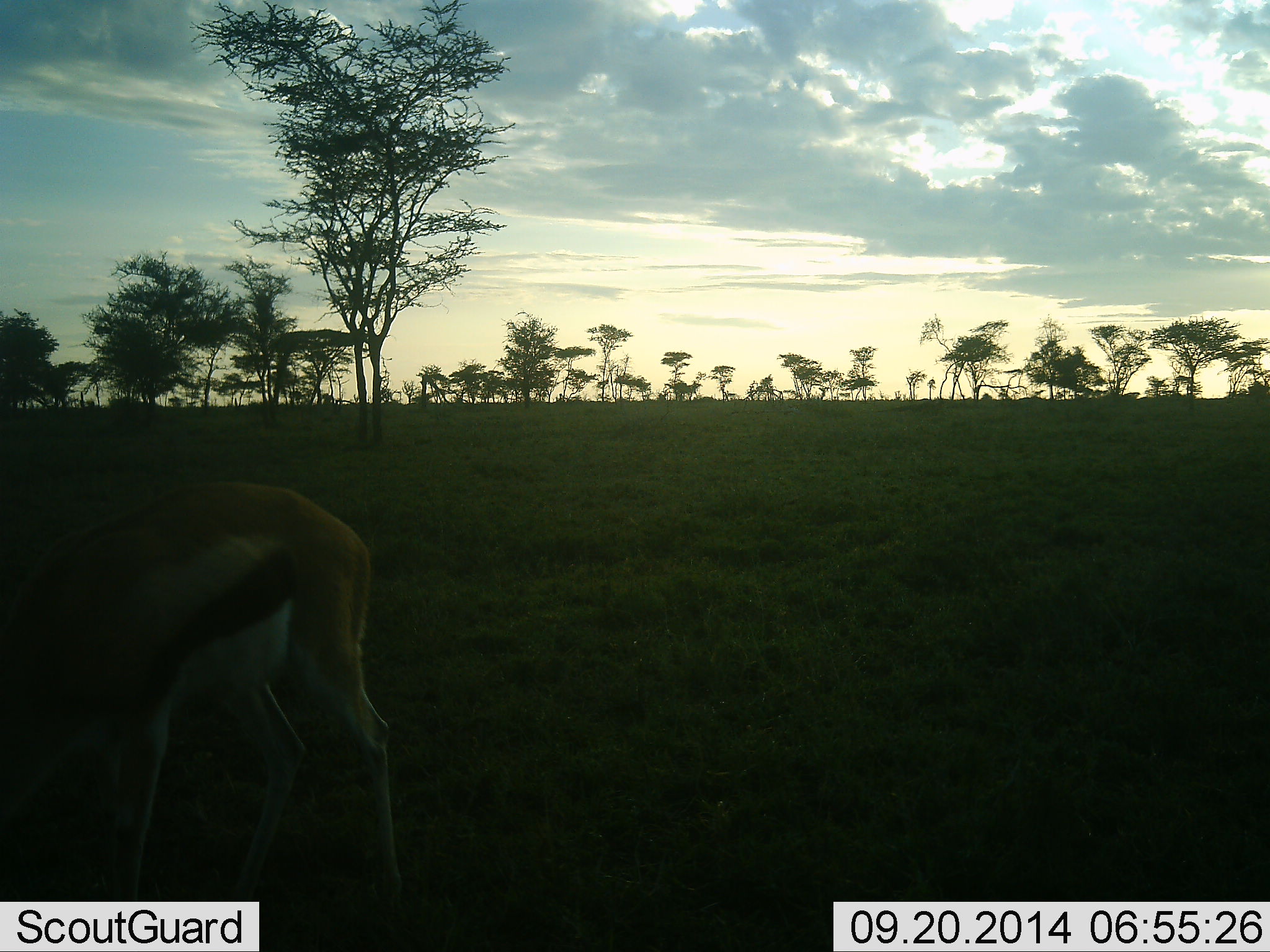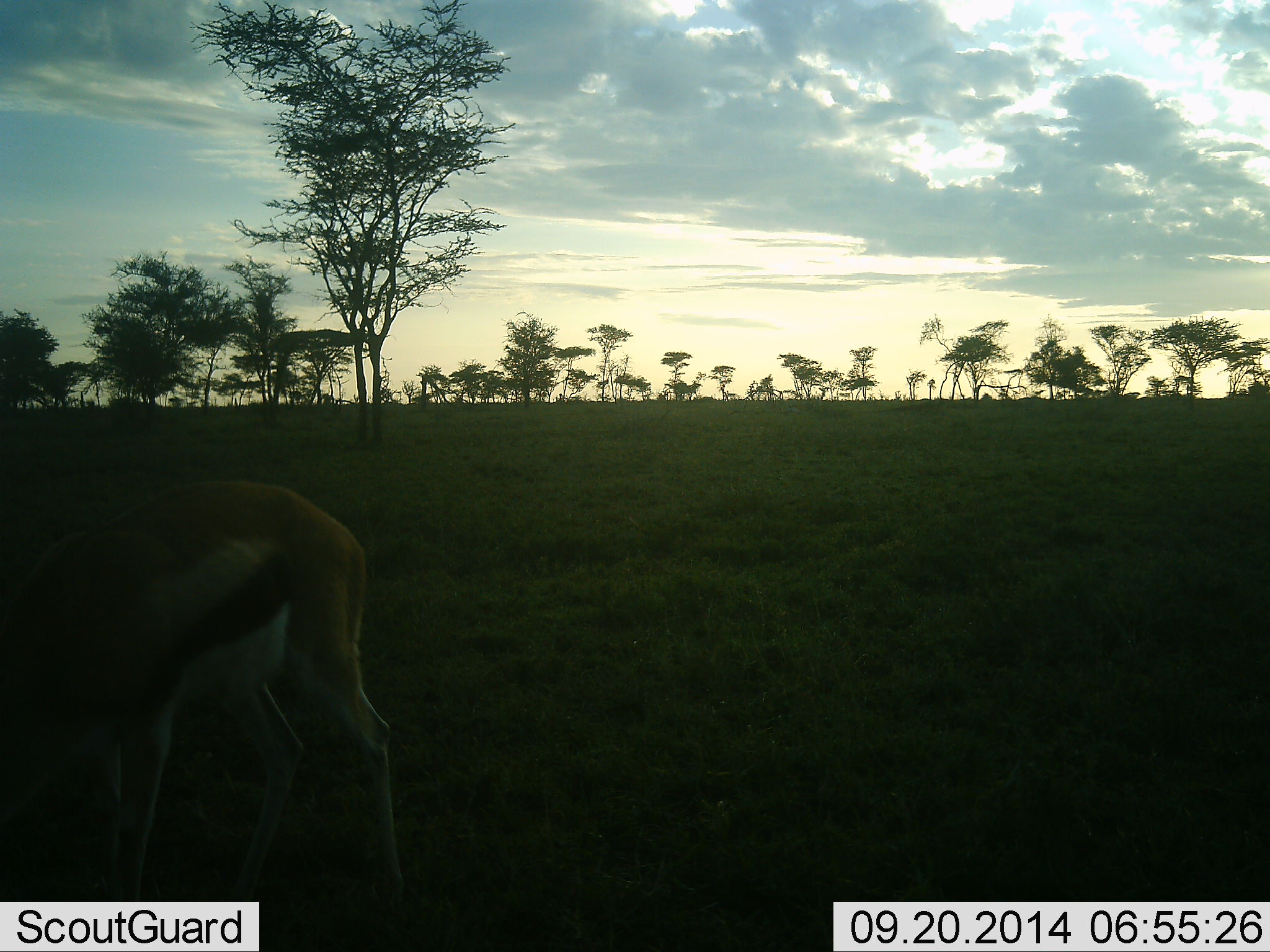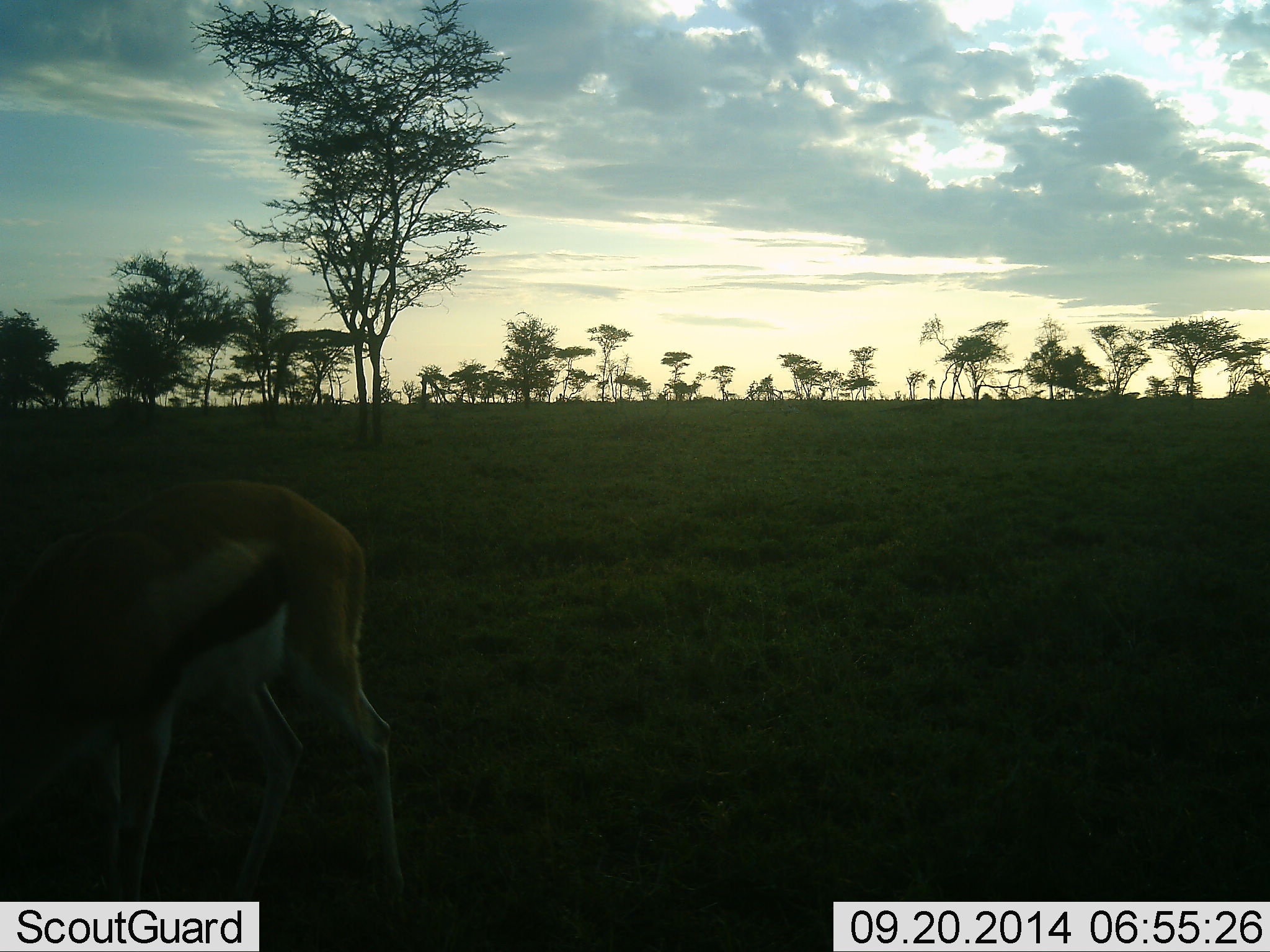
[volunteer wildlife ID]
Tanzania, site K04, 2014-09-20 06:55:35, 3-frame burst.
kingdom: Animalia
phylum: Chordata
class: Mammalia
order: Artiodactyla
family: Bovidae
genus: Eudorcas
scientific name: Eudorcas thomsonii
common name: thomson's gazelle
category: gazellethomsons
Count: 1.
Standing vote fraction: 60%.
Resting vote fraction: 0%.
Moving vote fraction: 10%.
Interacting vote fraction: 0%.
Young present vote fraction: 0%.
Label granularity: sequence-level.